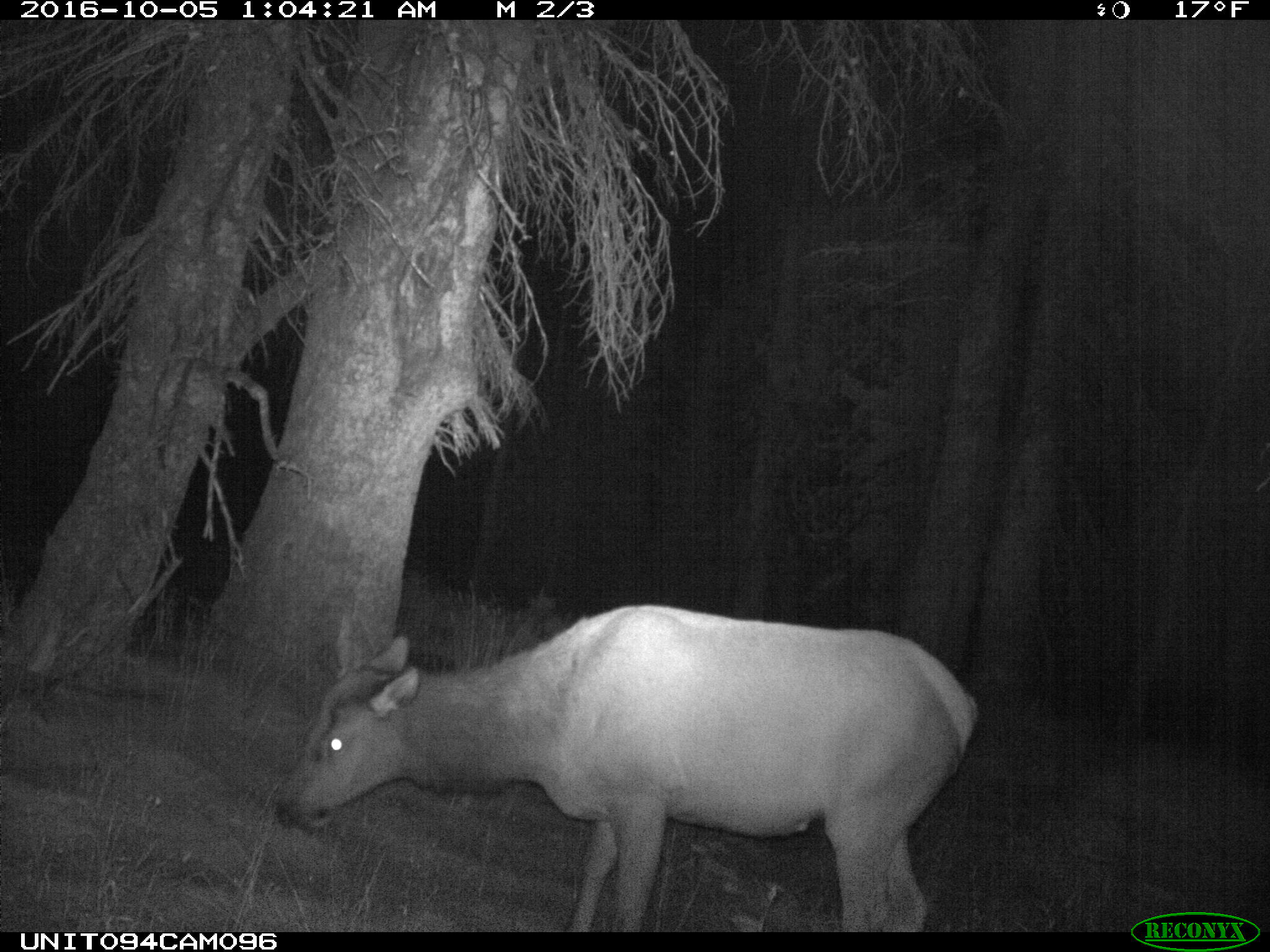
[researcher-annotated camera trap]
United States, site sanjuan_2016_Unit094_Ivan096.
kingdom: Animalia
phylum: Chordata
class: Mammalia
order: Artiodactyla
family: Cervidae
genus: Cervus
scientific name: Cervus elaphus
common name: red deer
Cervus elaphus (red deer).